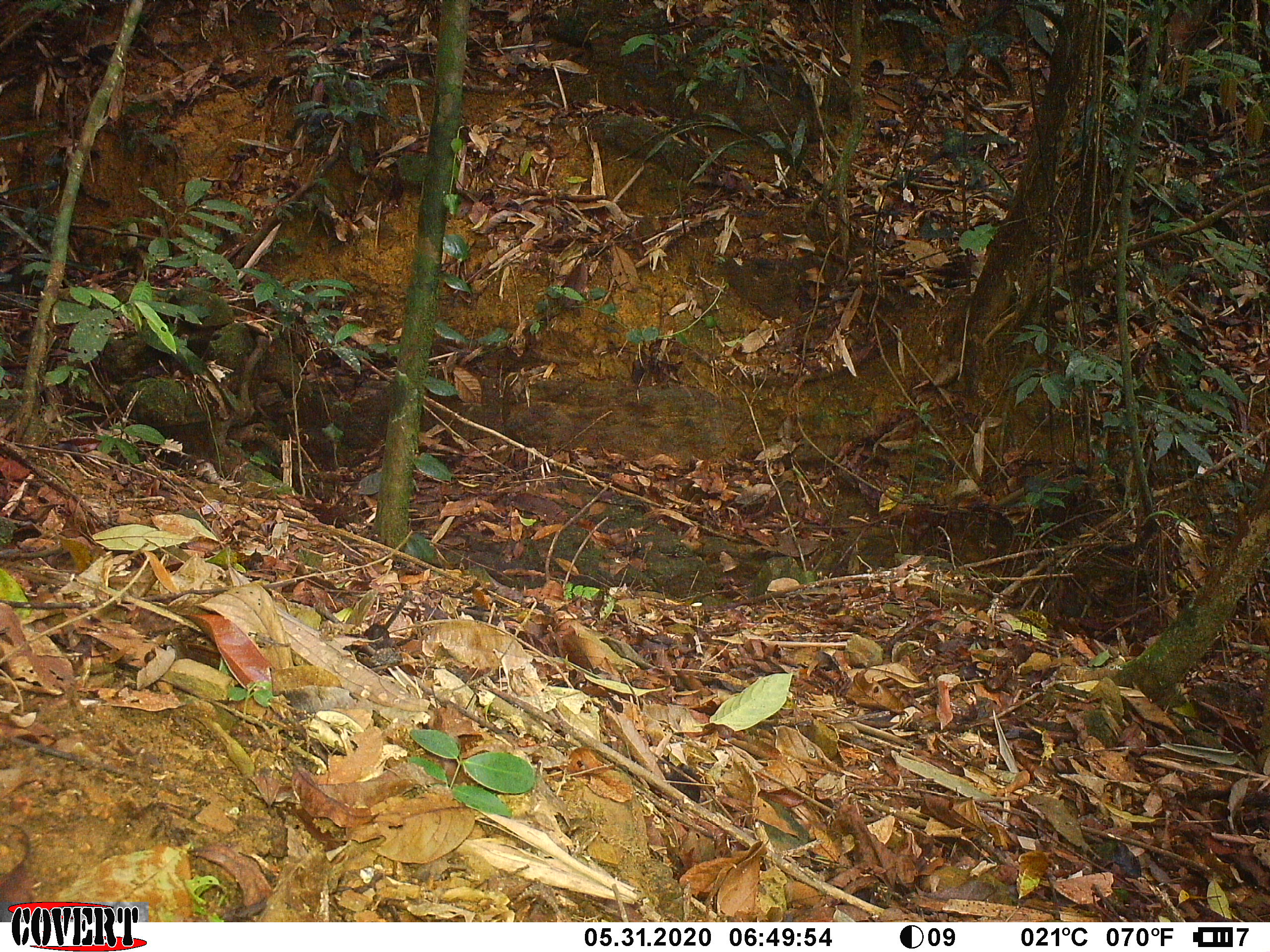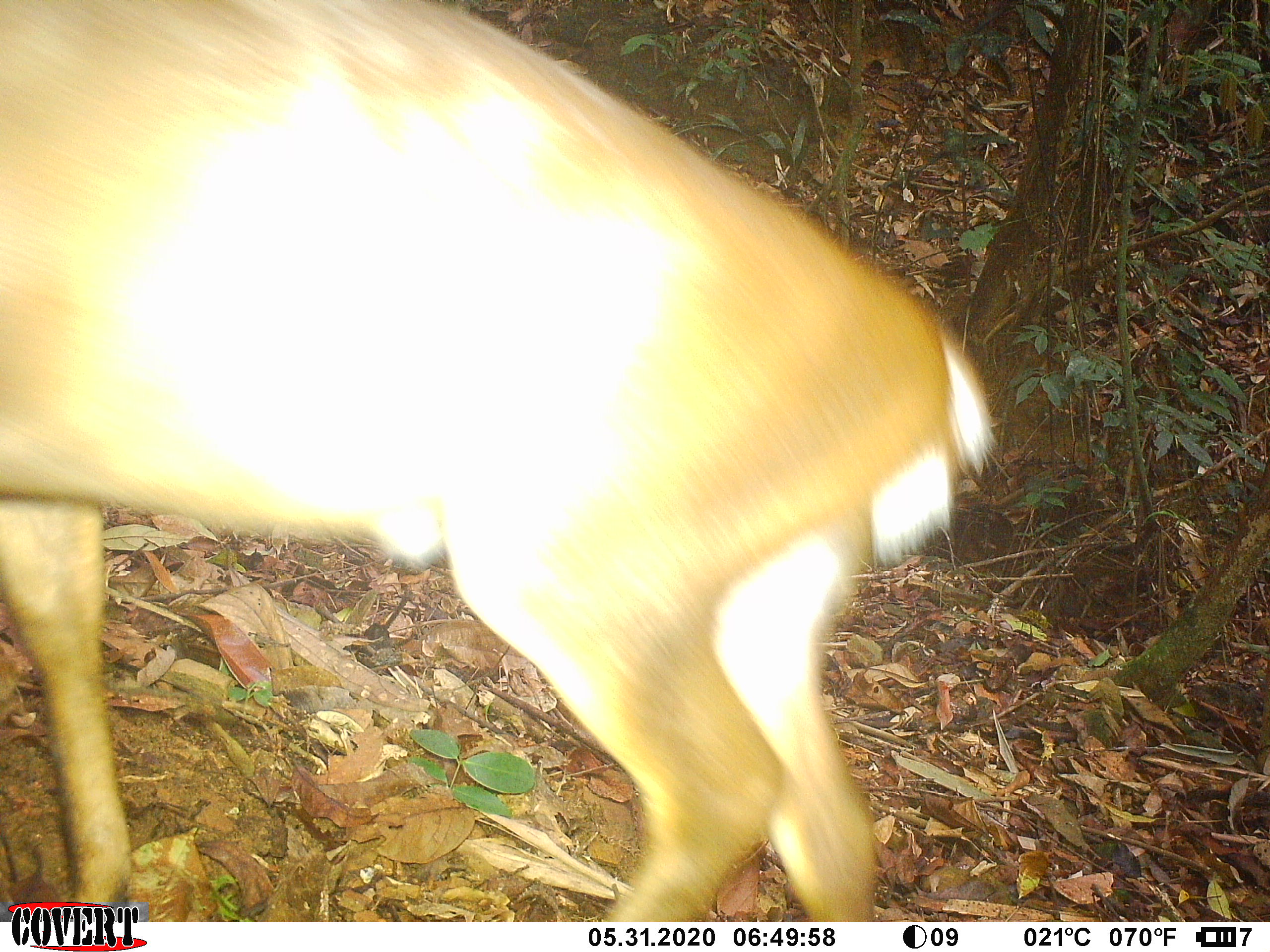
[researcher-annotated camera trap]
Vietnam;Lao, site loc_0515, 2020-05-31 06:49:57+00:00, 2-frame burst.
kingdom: Animalia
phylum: Chordata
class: Mammalia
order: Artiodactyla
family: Cervidae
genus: Muntiacus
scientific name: Muntiacus vuquangensis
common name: large-antlered muntjac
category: large antlered muntjac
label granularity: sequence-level